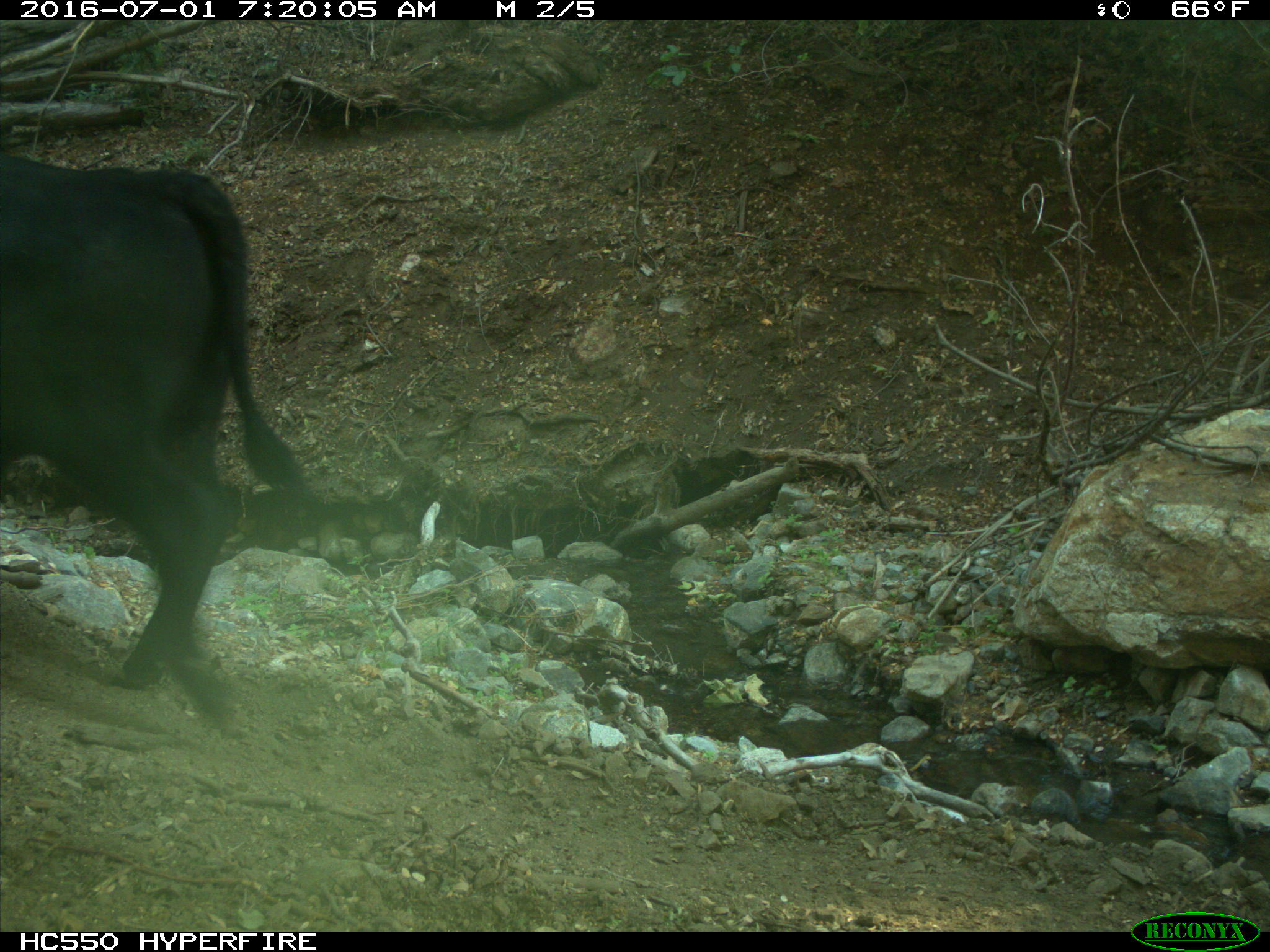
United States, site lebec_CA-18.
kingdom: Animalia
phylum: Chordata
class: Mammalia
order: Artiodactyla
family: Bovidae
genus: Bos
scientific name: Bos taurus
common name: domestic cow